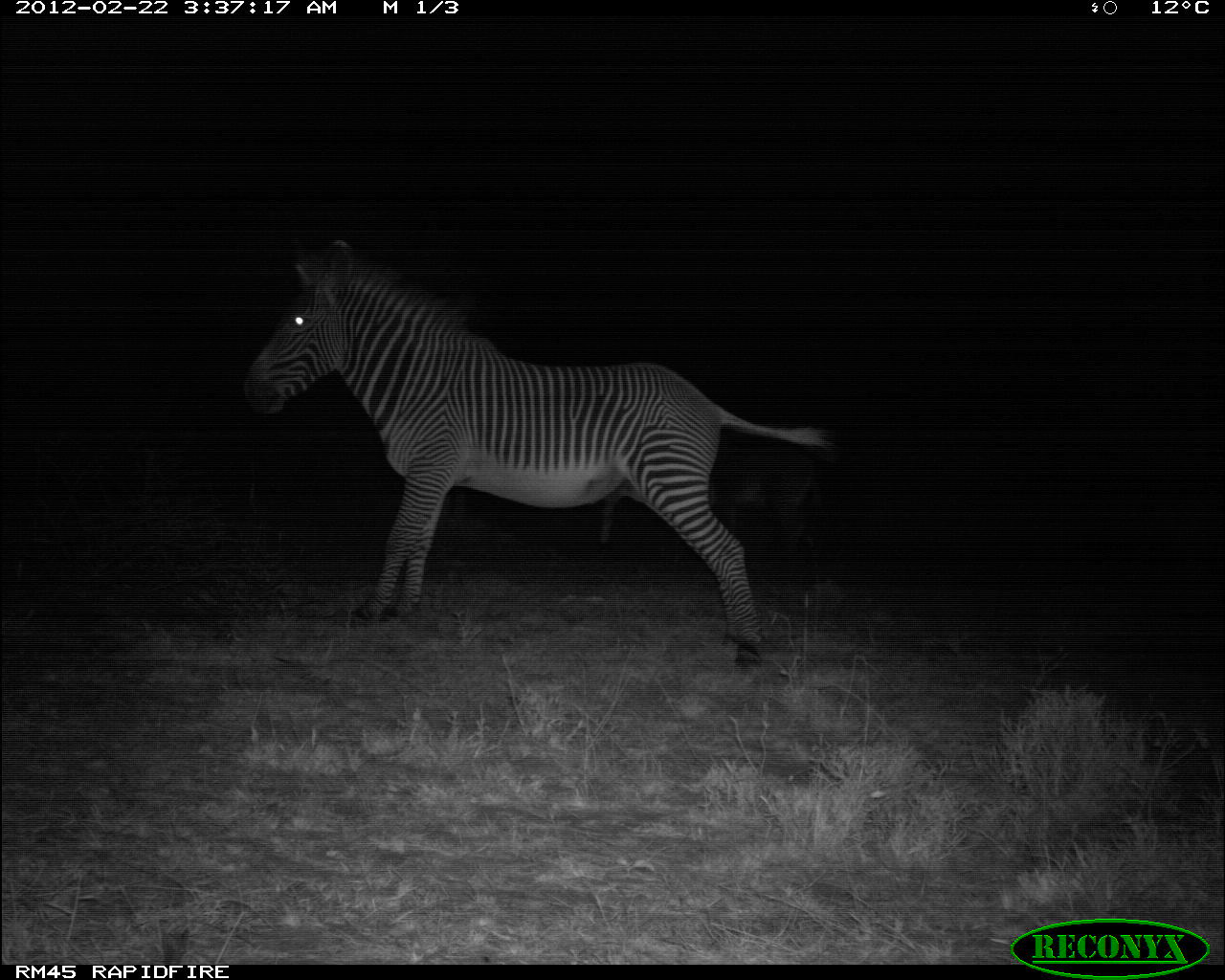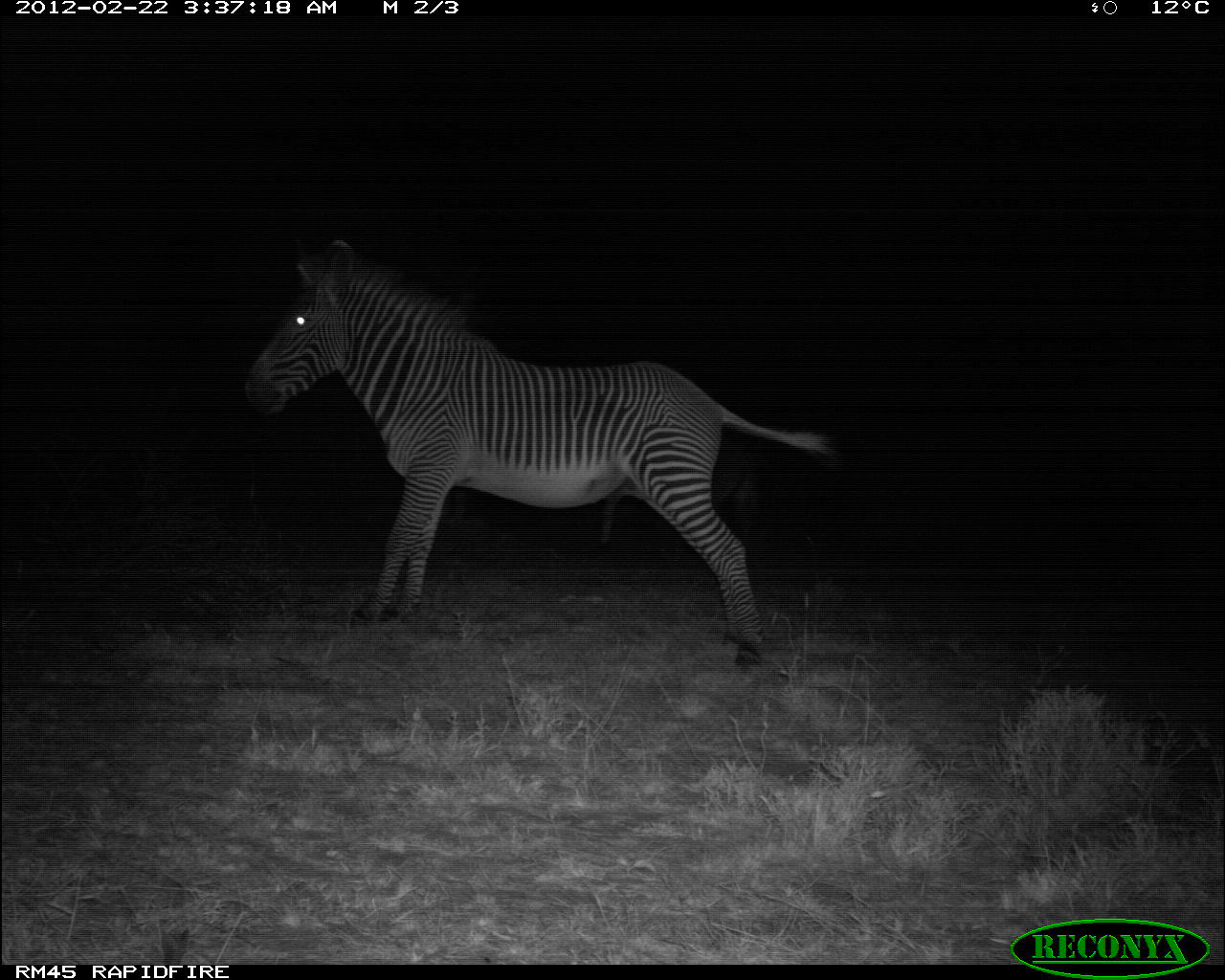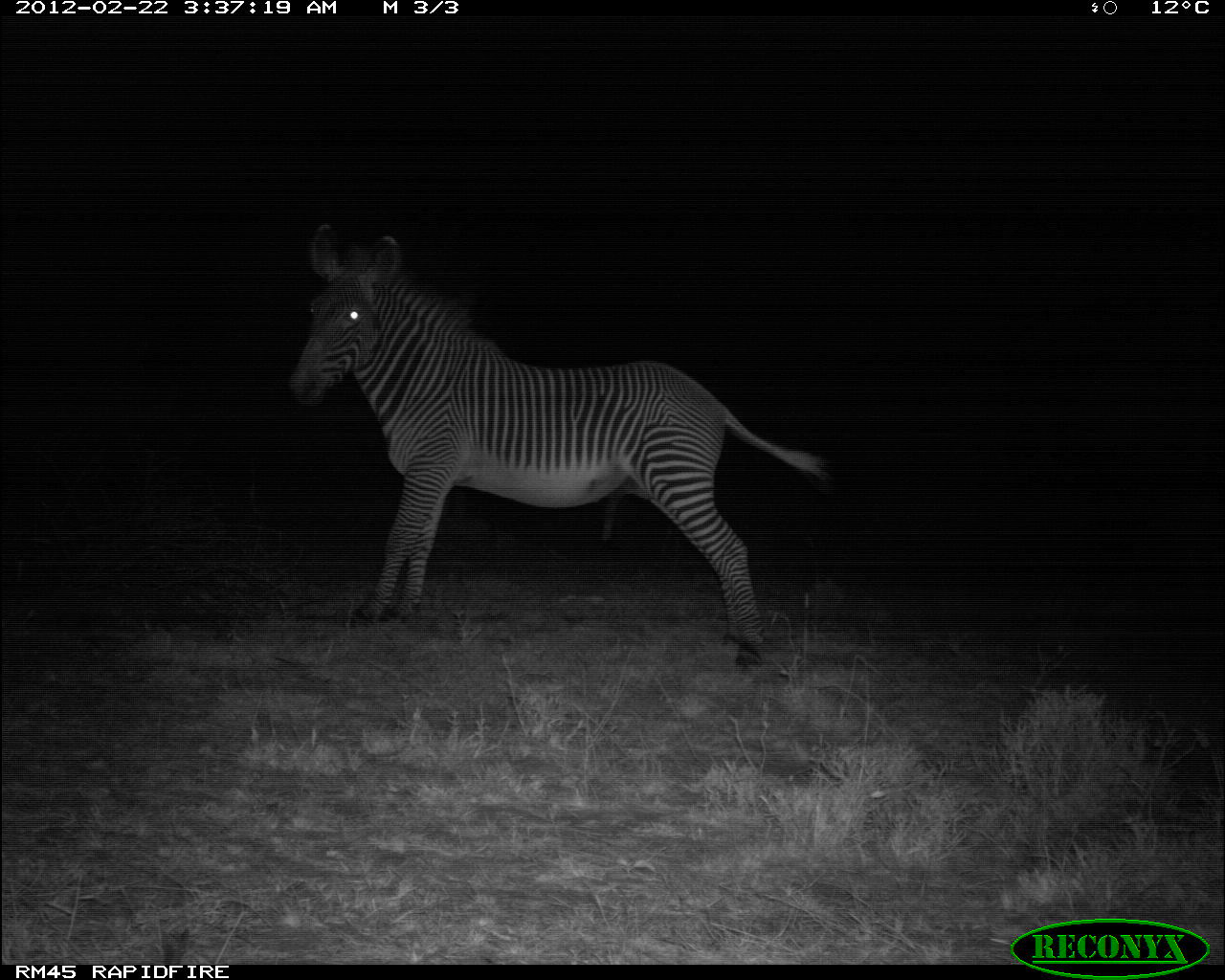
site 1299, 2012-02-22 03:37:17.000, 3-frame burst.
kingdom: Animalia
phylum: Chordata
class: Mammalia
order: Perissodactyla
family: Equidae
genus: Equus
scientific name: Equus grevyi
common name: grévy's zebra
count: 1